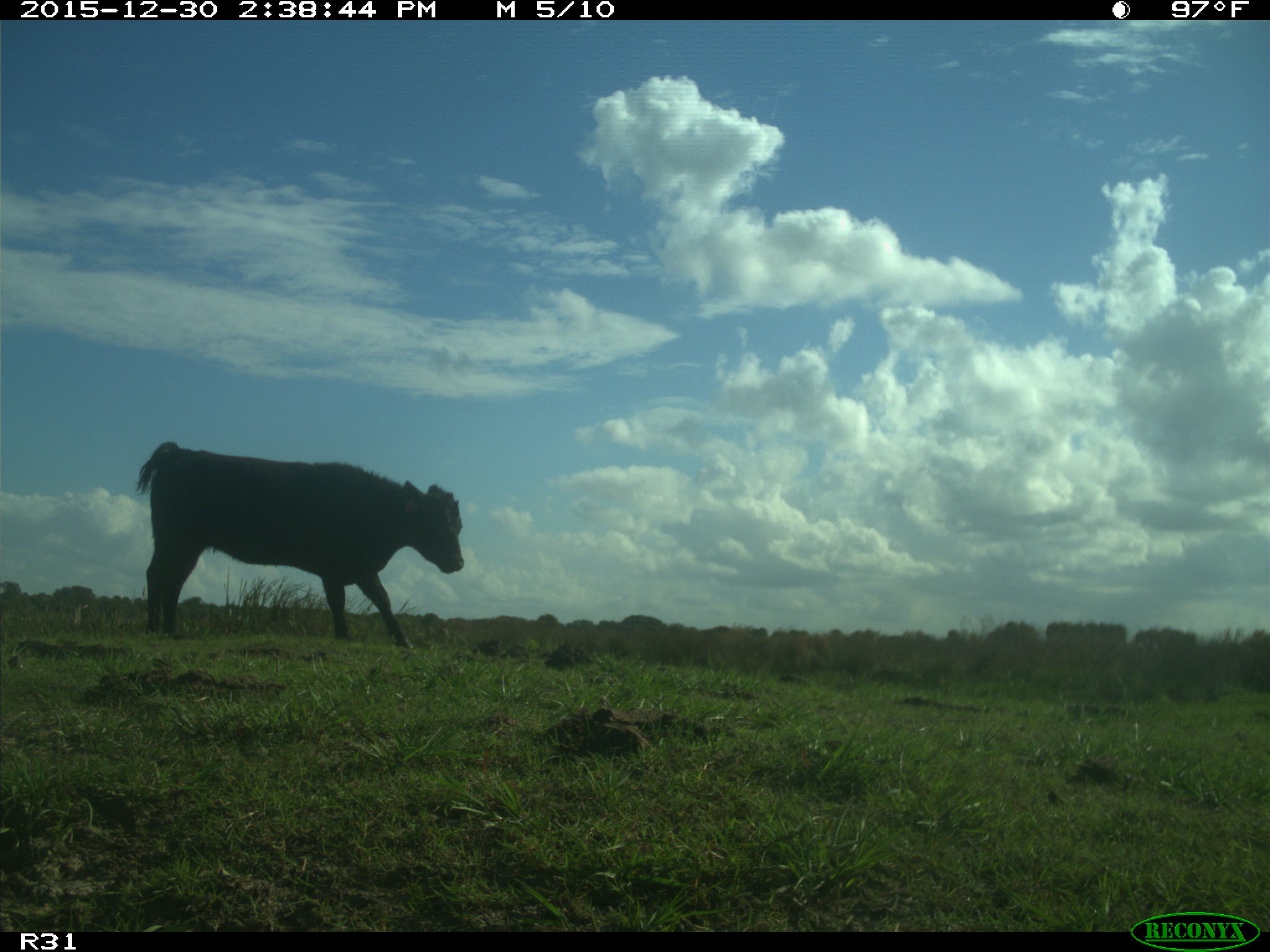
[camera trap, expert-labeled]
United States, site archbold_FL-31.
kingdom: Animalia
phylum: Chordata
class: Mammalia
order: Artiodactyla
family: Bovidae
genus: Bos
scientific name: Bos taurus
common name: domestic cow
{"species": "Bos taurus (domestic cow)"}